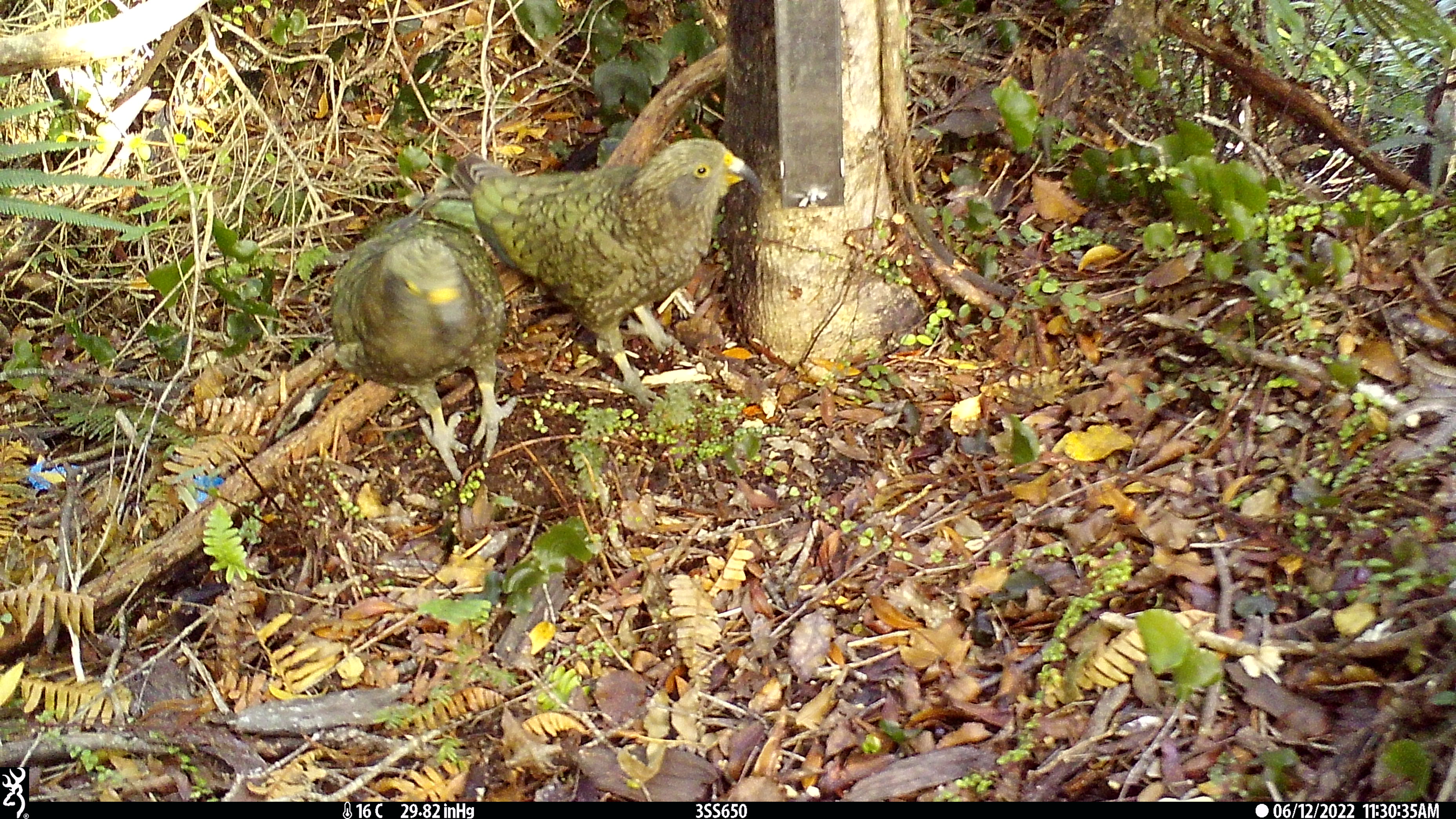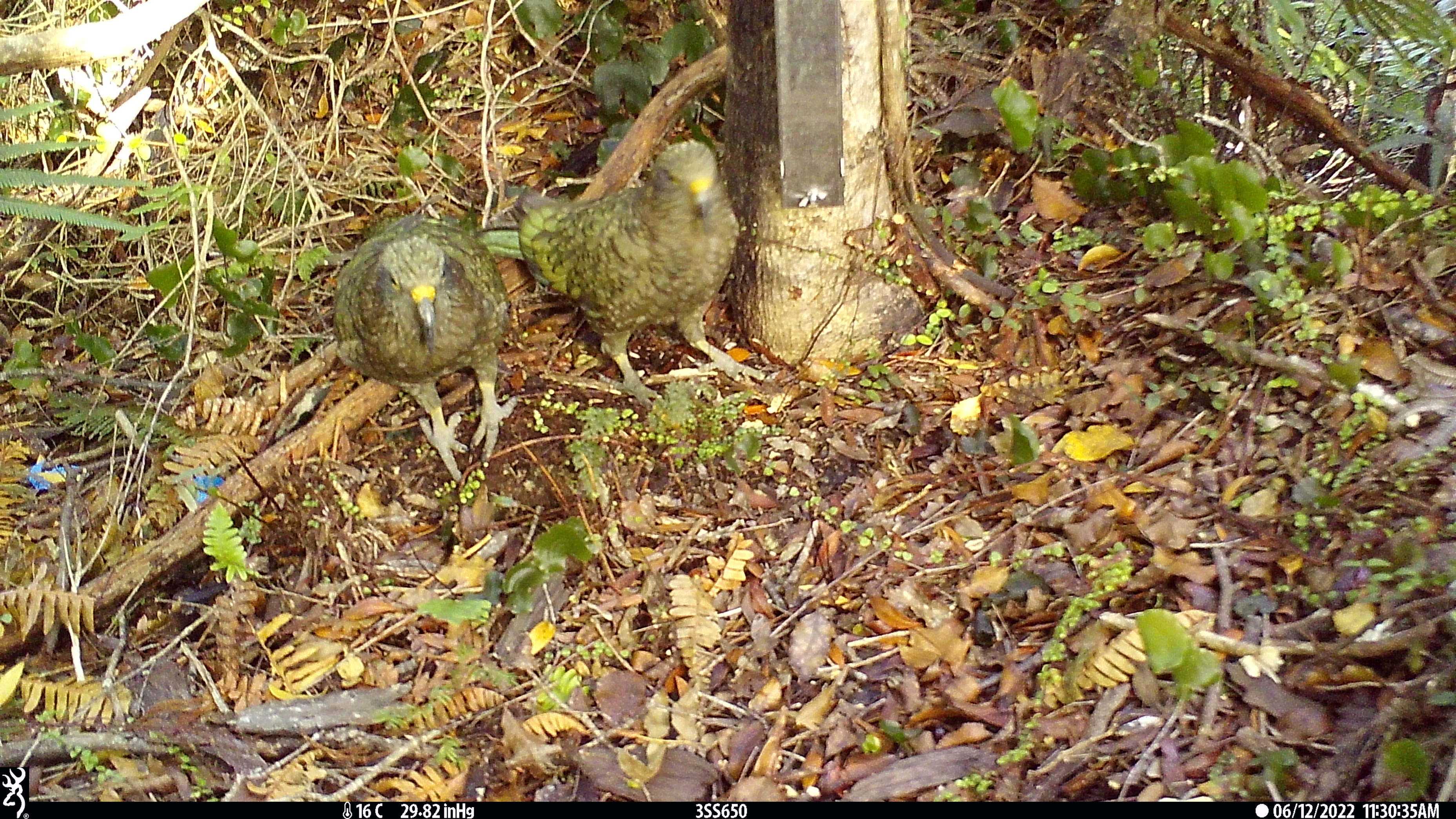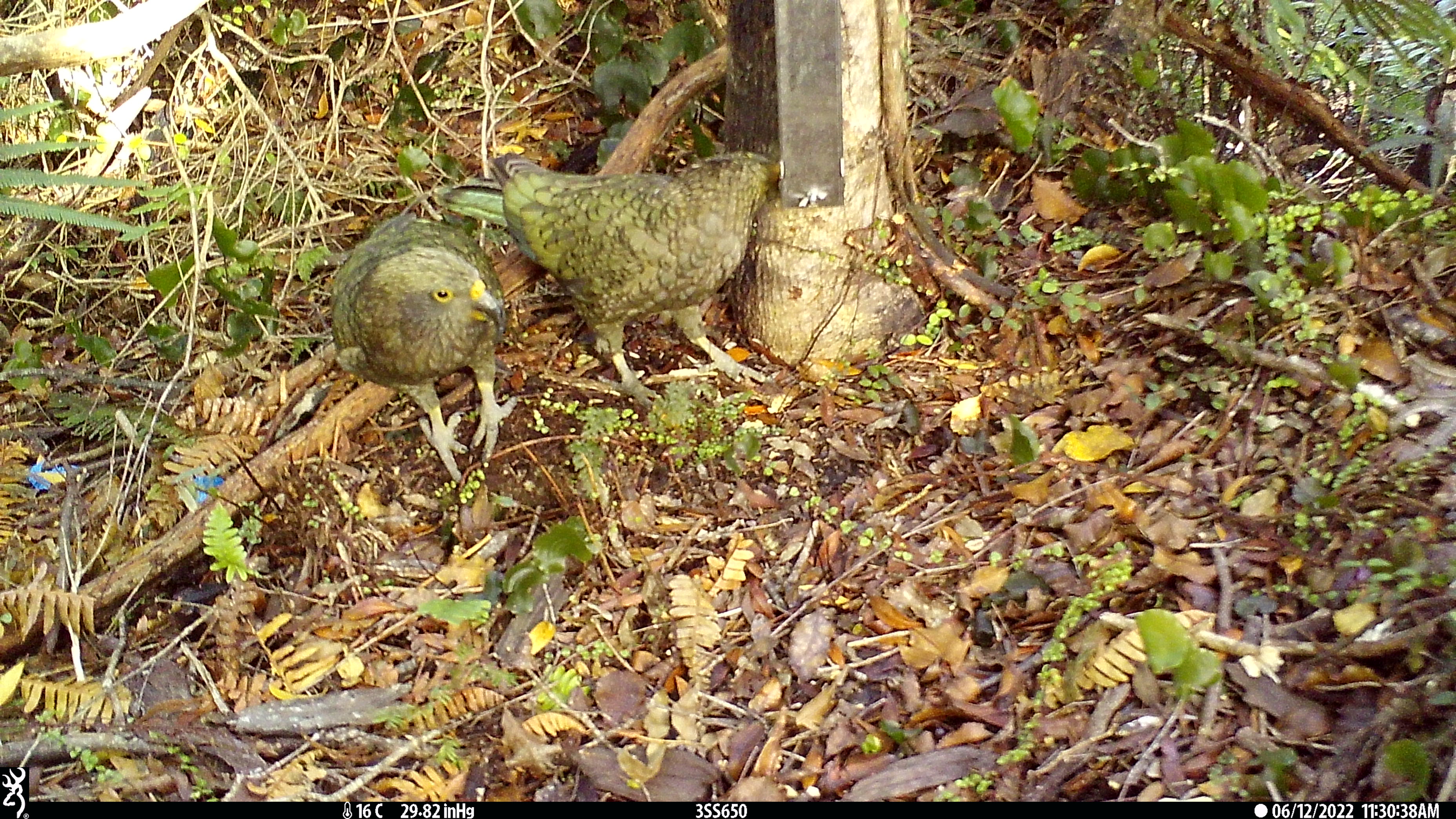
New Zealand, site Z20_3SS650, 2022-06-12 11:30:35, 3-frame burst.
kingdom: Animalia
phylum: Chordata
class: Aves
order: Psittaciformes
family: Strigopidae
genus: Nestor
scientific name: Nestor notabilis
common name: kea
Kea (Nestor notabilis).